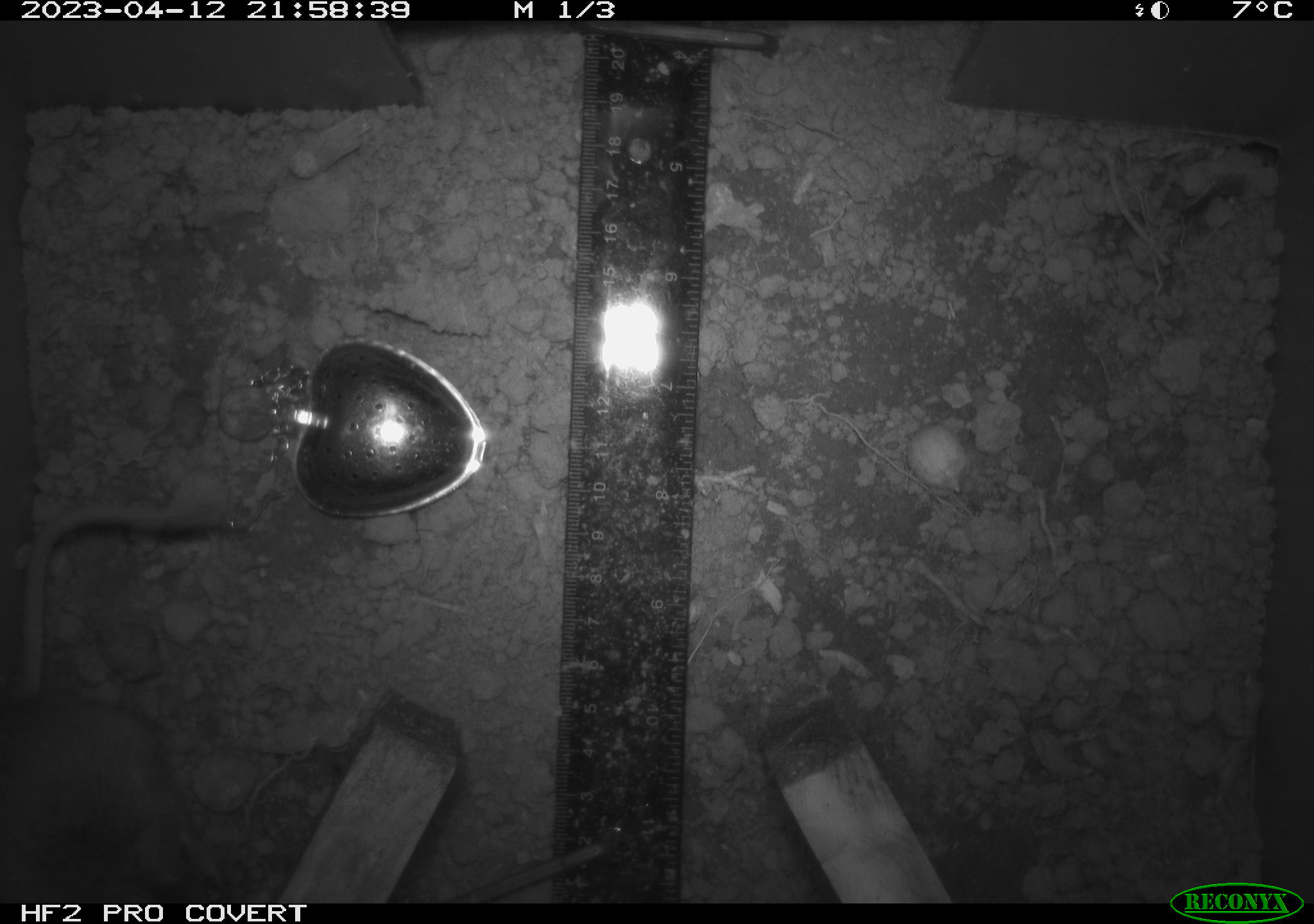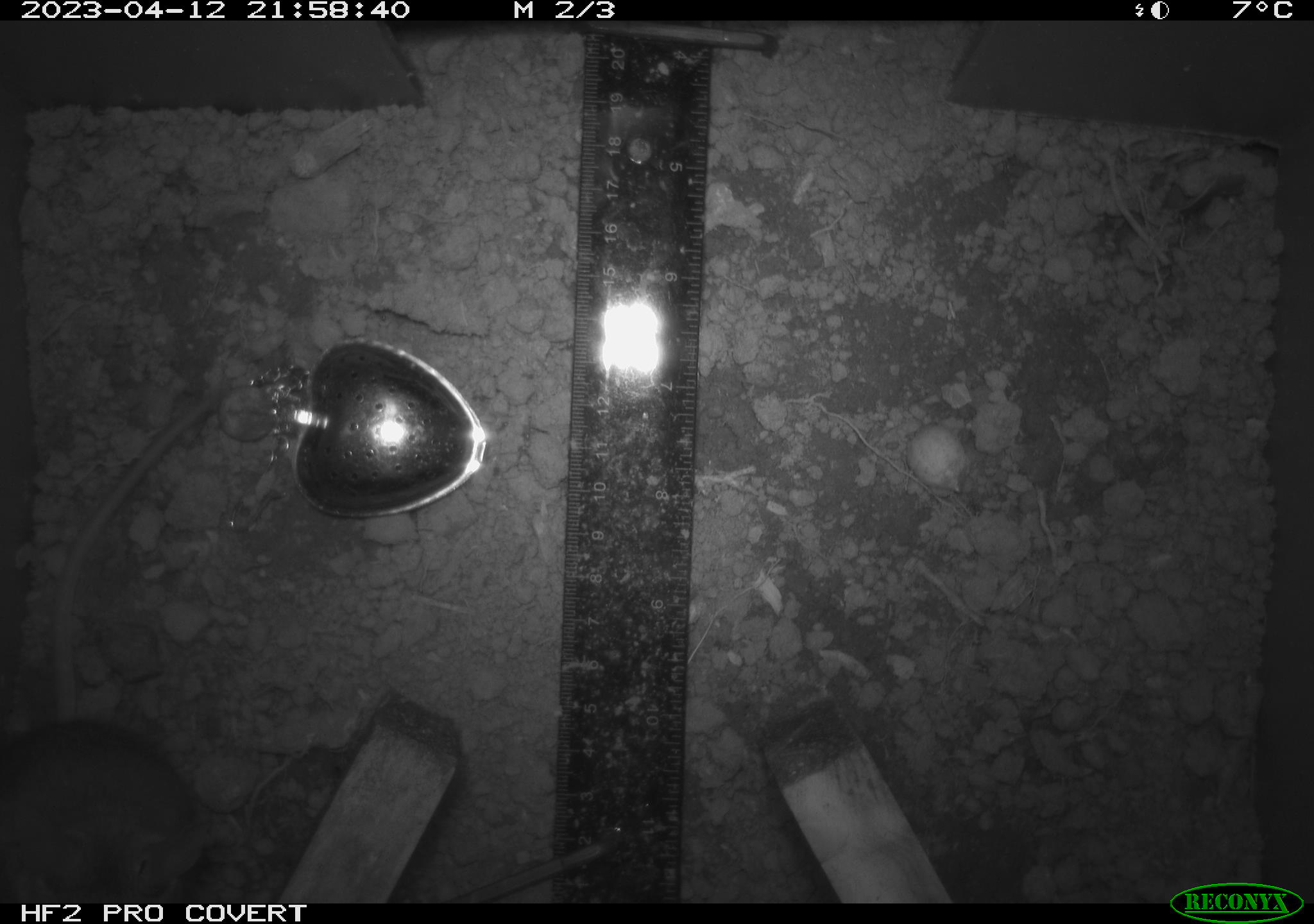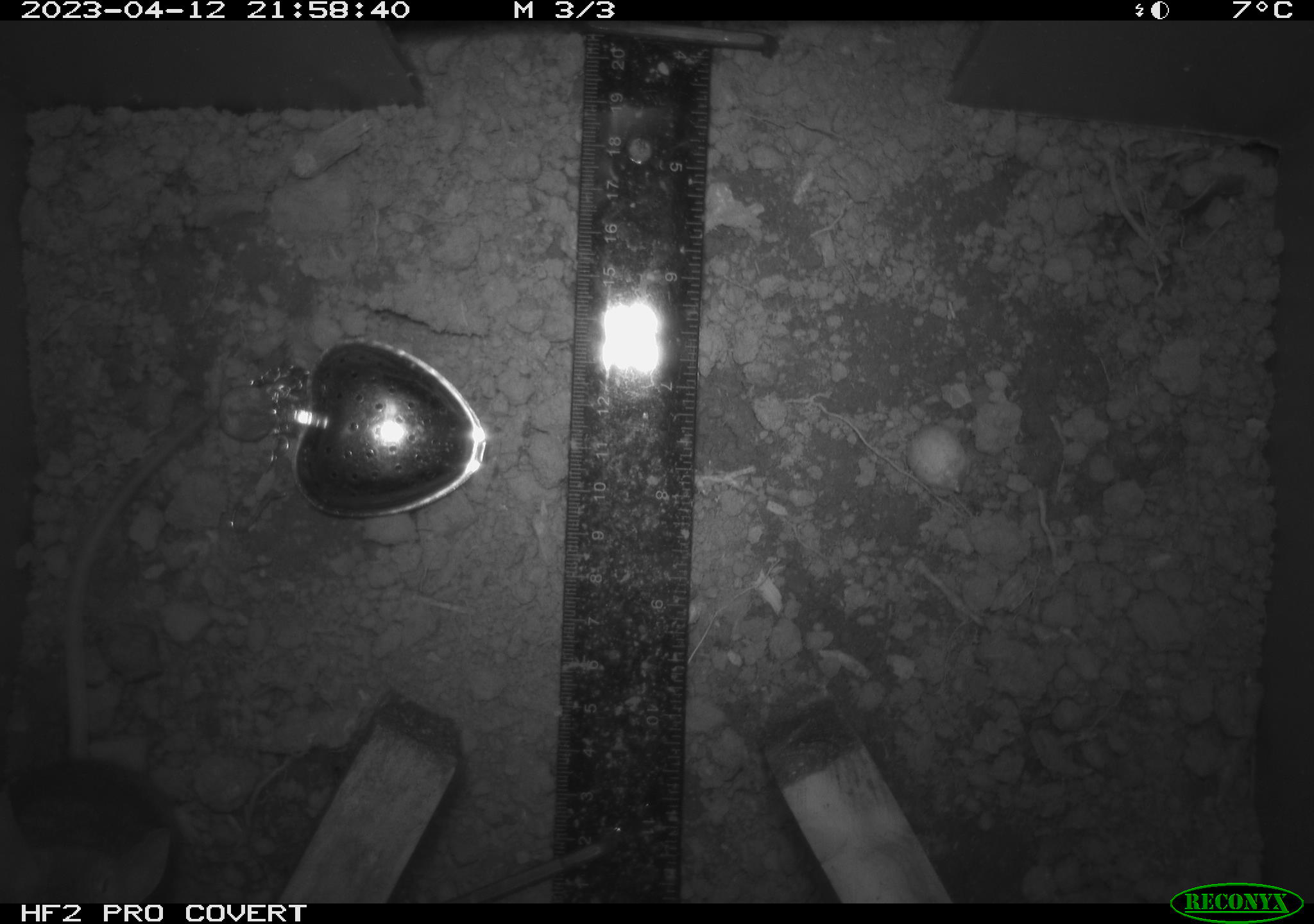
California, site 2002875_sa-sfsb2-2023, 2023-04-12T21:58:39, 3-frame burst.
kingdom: Animalia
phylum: Chordata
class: Mammalia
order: Rodentia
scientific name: Rodentia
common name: mouse species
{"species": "mouse species (Rodentia)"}